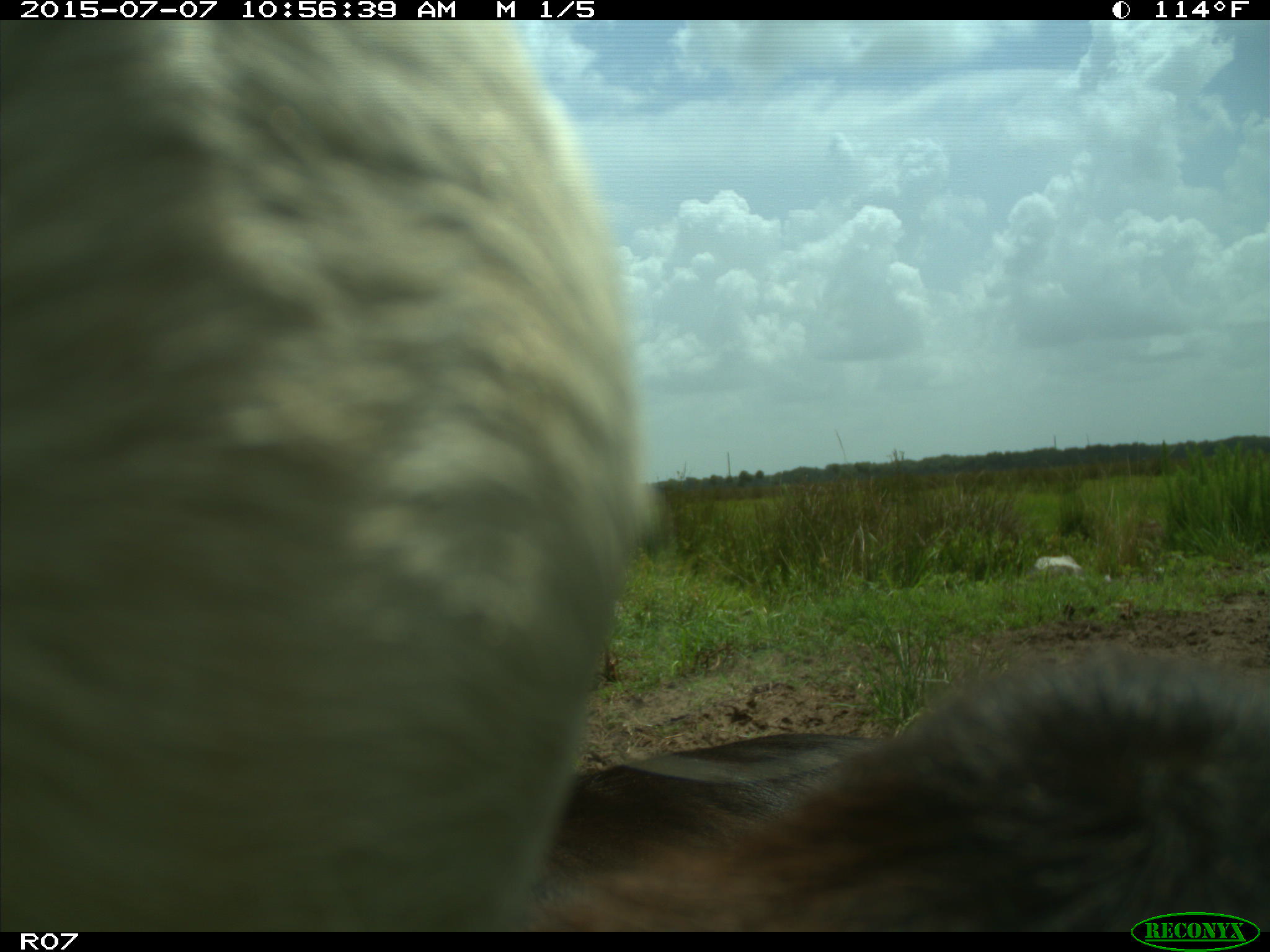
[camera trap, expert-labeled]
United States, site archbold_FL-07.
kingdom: Animalia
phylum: Chordata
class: Mammalia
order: Artiodactyla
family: Bovidae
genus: Bos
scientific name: Bos taurus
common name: domestic cow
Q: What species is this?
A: Bos taurus (domestic cow).